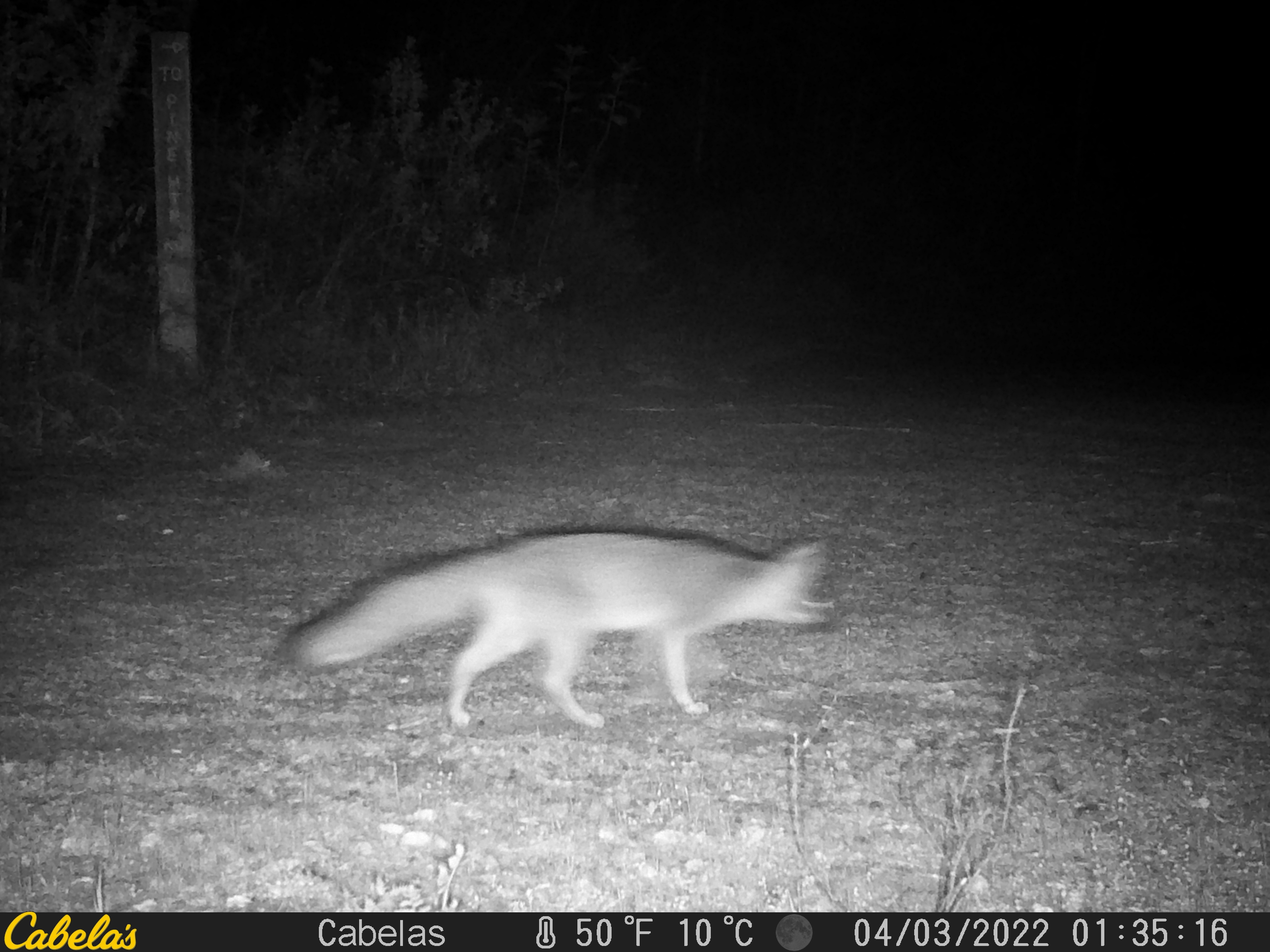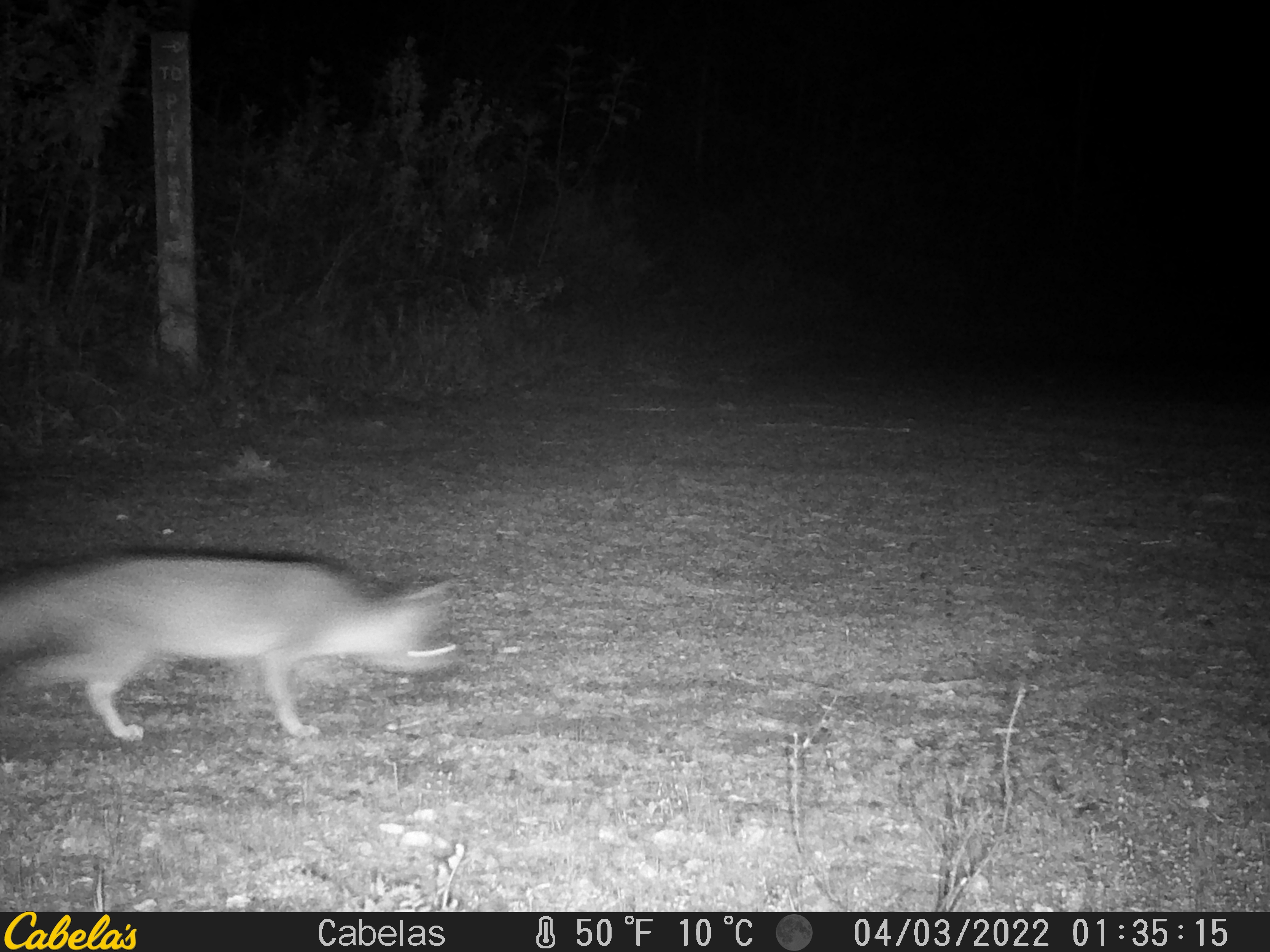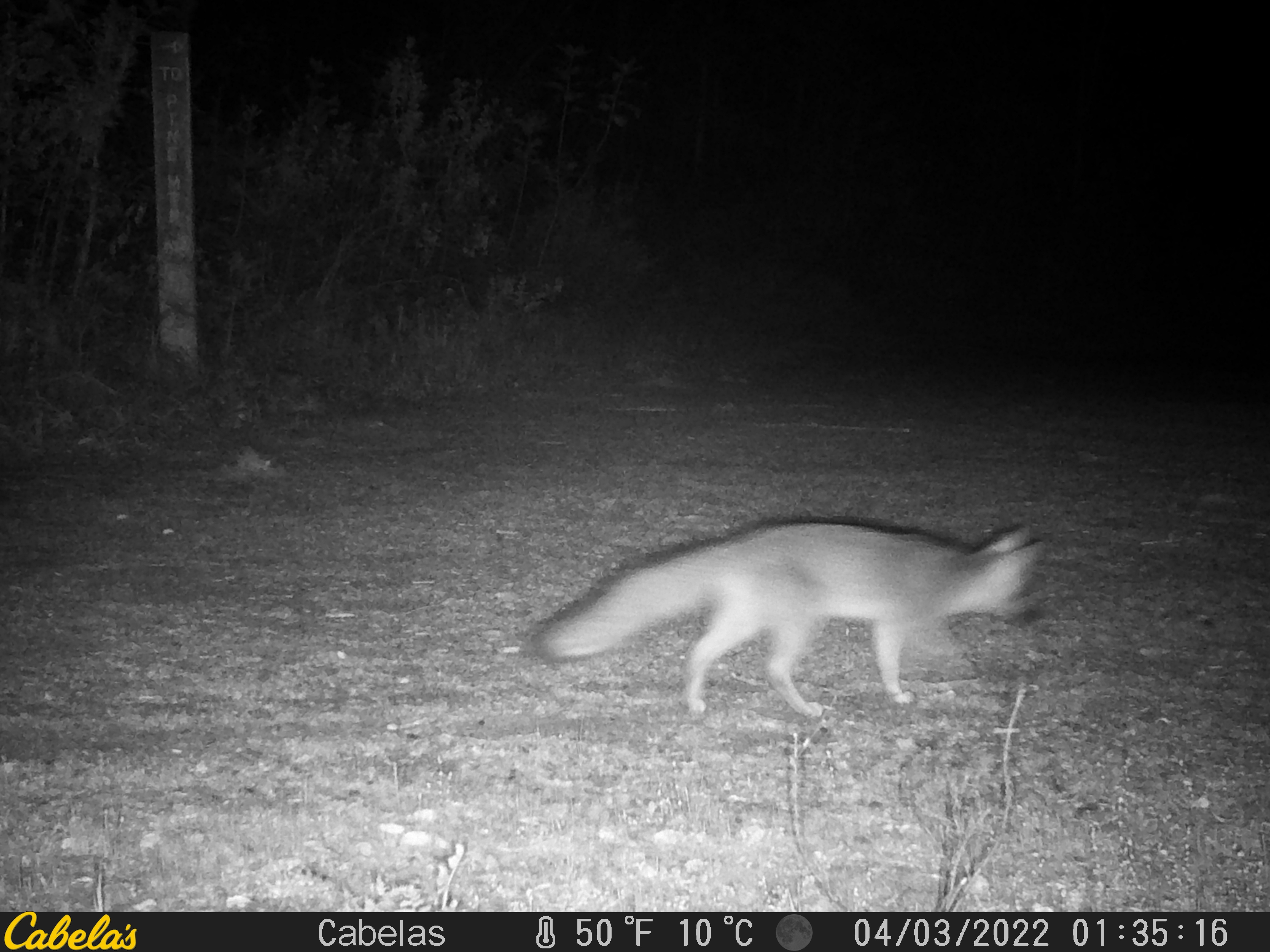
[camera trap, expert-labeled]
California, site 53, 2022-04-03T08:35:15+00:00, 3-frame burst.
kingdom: Animalia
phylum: Chordata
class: Mammalia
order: Carnivora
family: Canidae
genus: Urocyon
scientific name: Urocyon cinereoargenteus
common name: gray fox